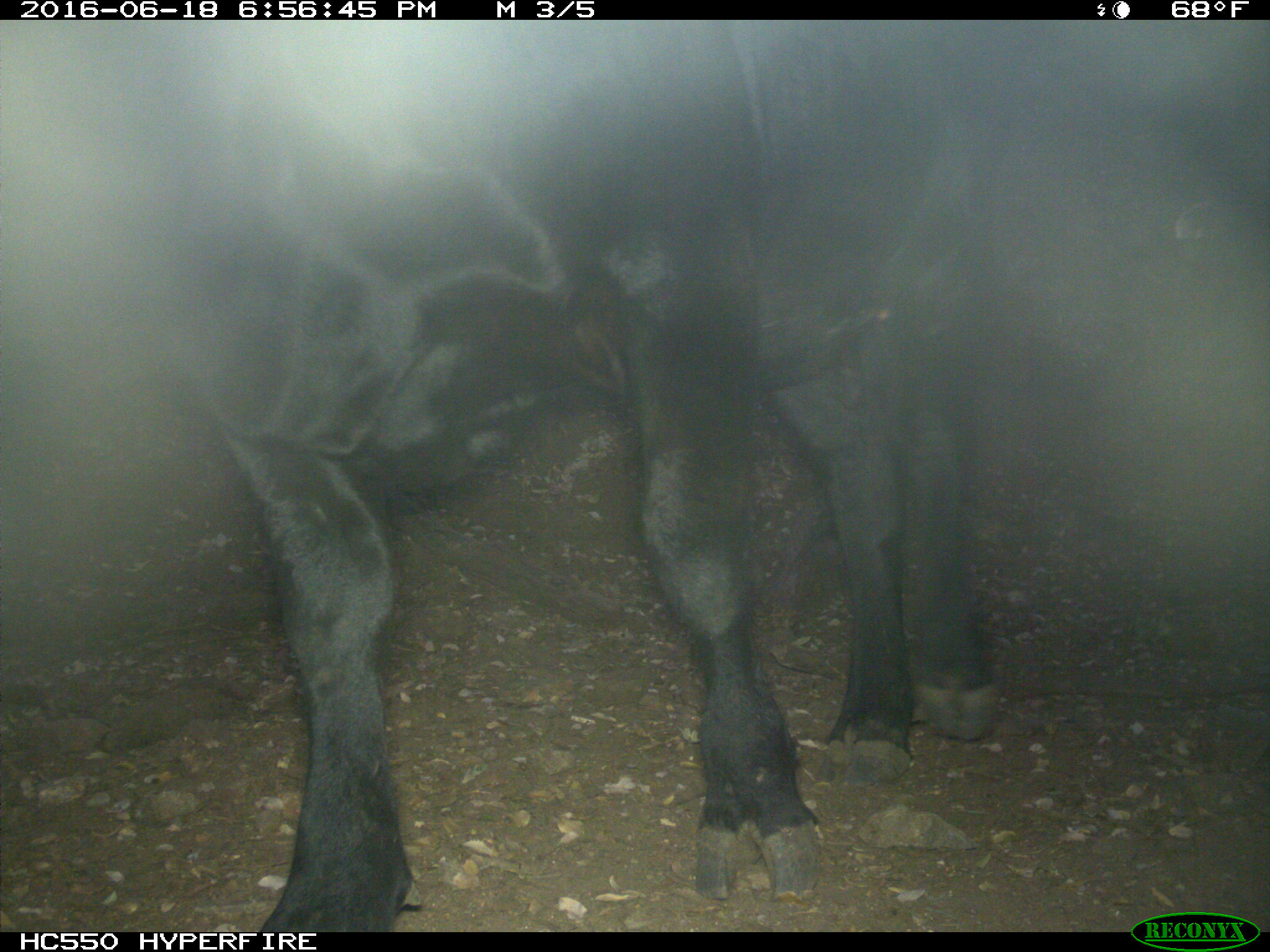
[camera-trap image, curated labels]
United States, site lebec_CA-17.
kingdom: Animalia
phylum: Chordata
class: Mammalia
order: Artiodactyla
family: Bovidae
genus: Bos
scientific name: Bos taurus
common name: domestic cow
Bos taurus (domestic cow).